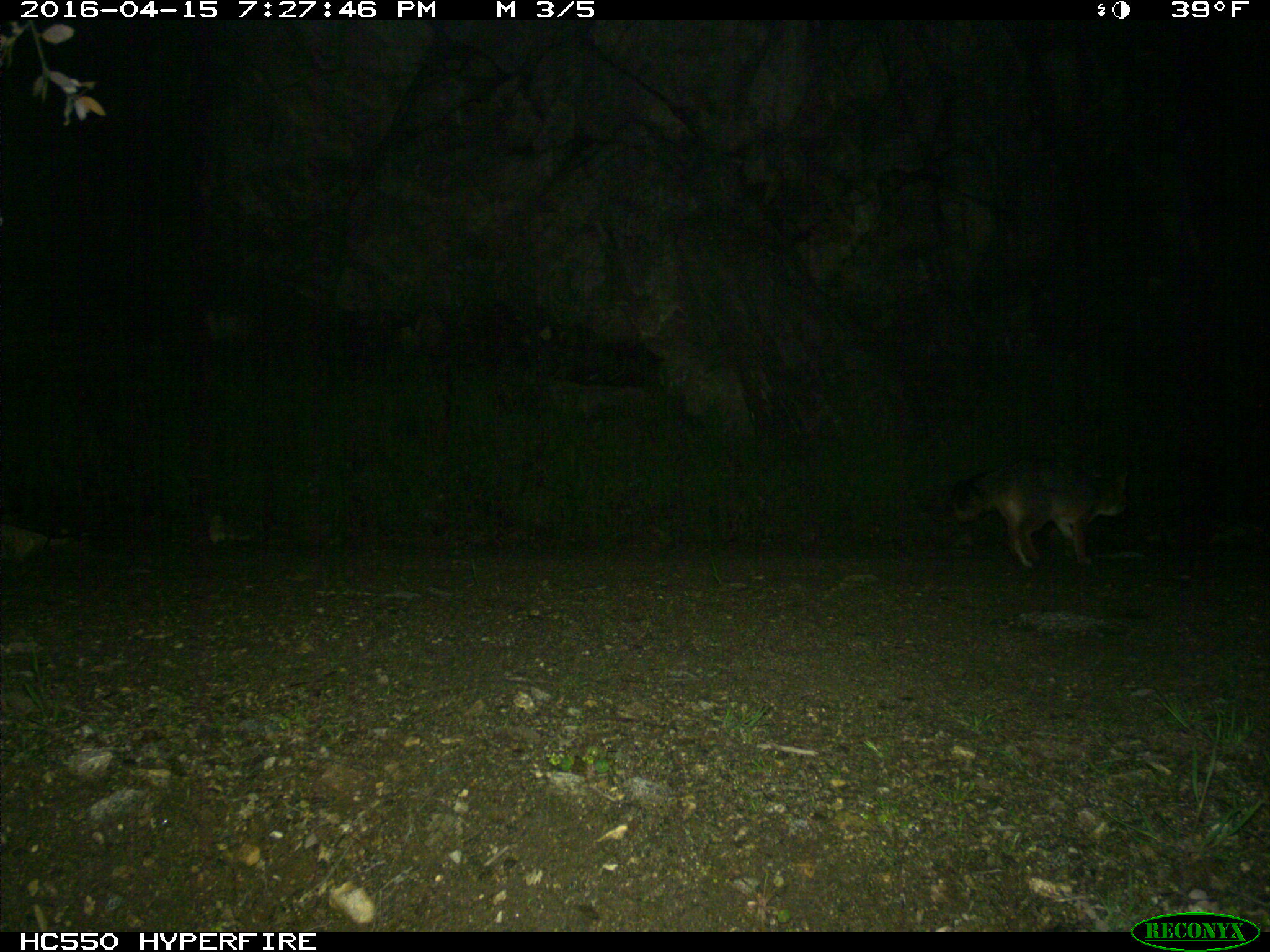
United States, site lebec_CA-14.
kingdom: Animalia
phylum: Chordata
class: Mammalia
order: Carnivora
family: Canidae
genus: Urocyon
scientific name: Urocyon cinereoargenteus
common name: gray fox